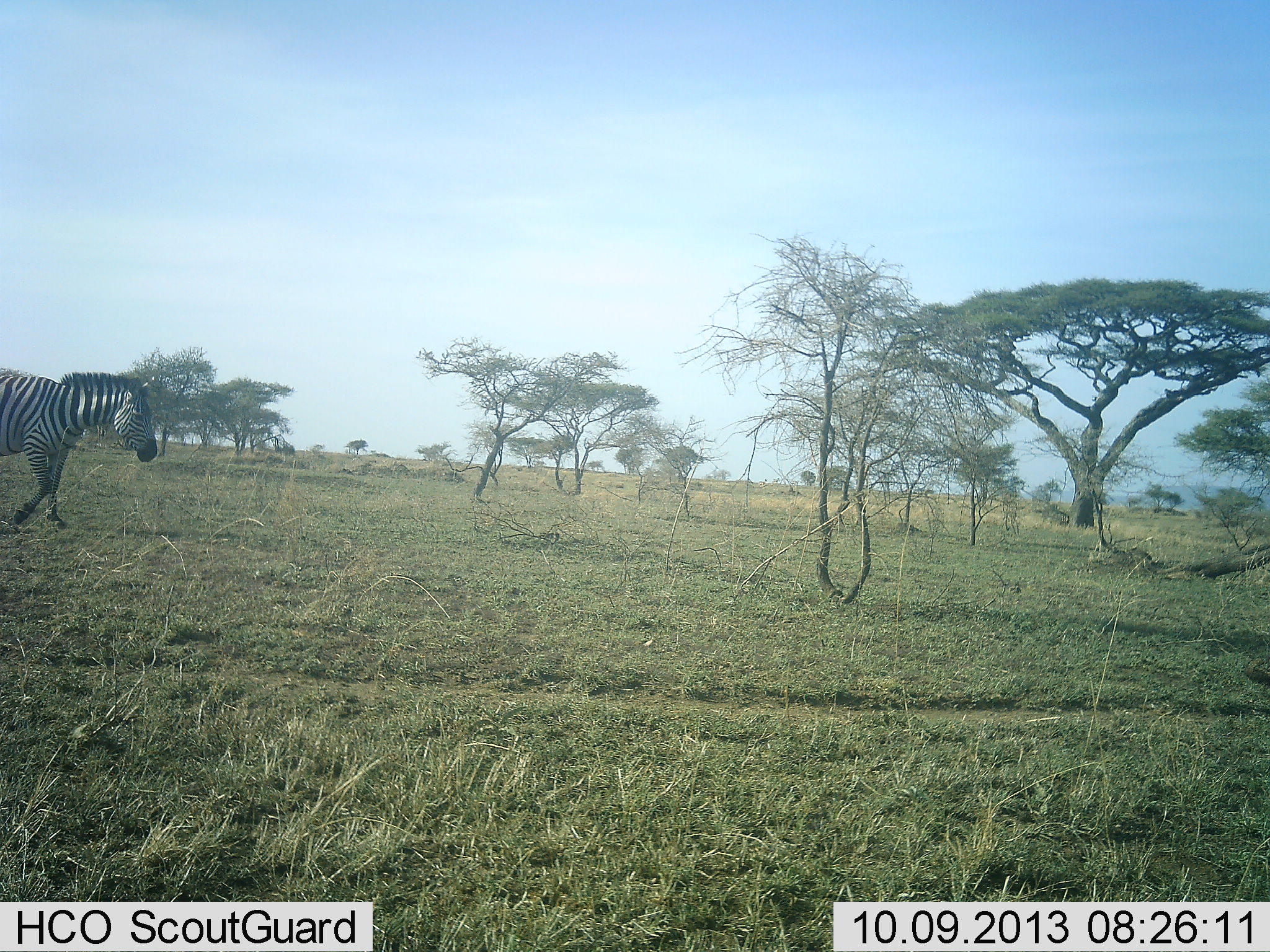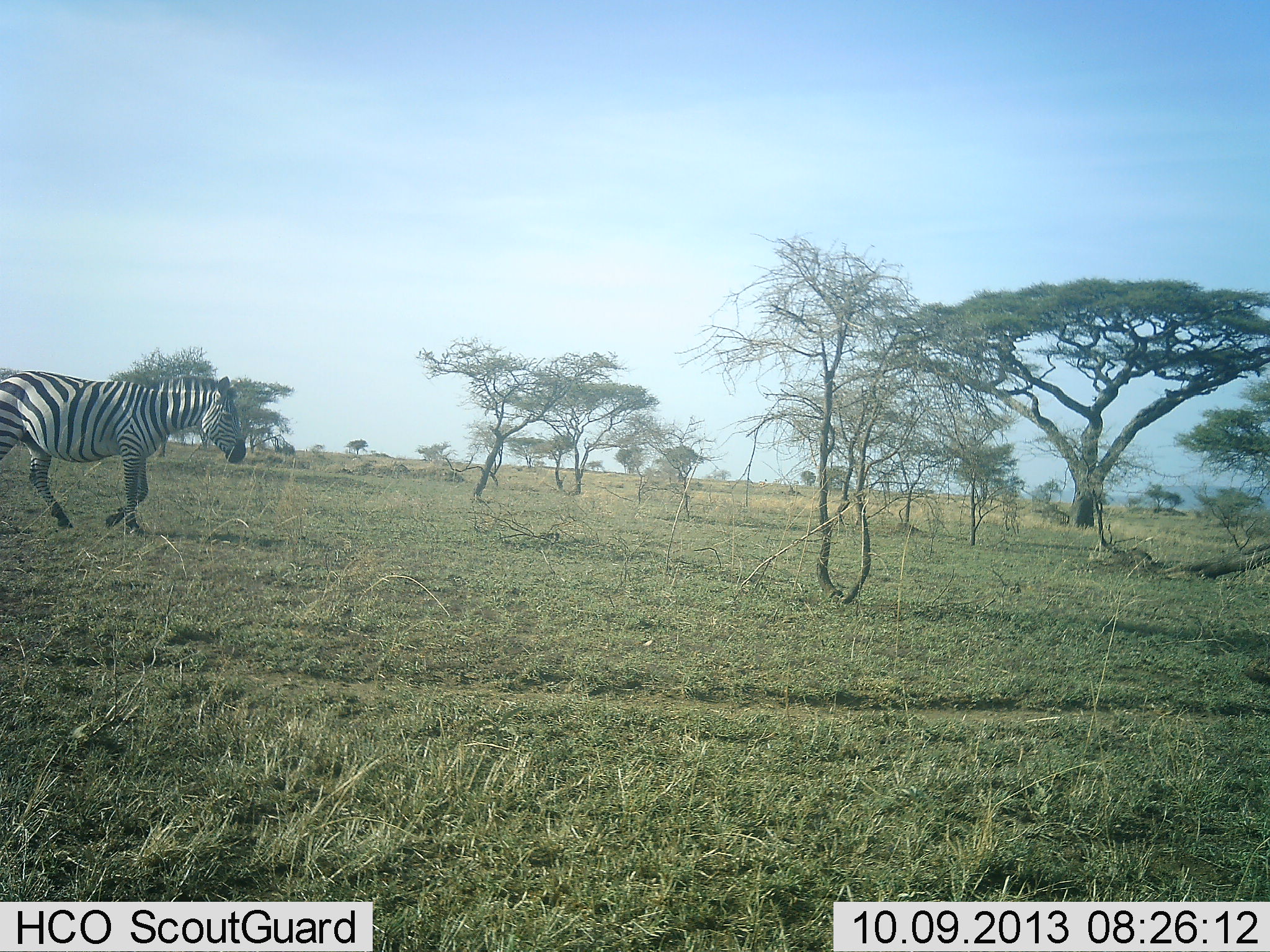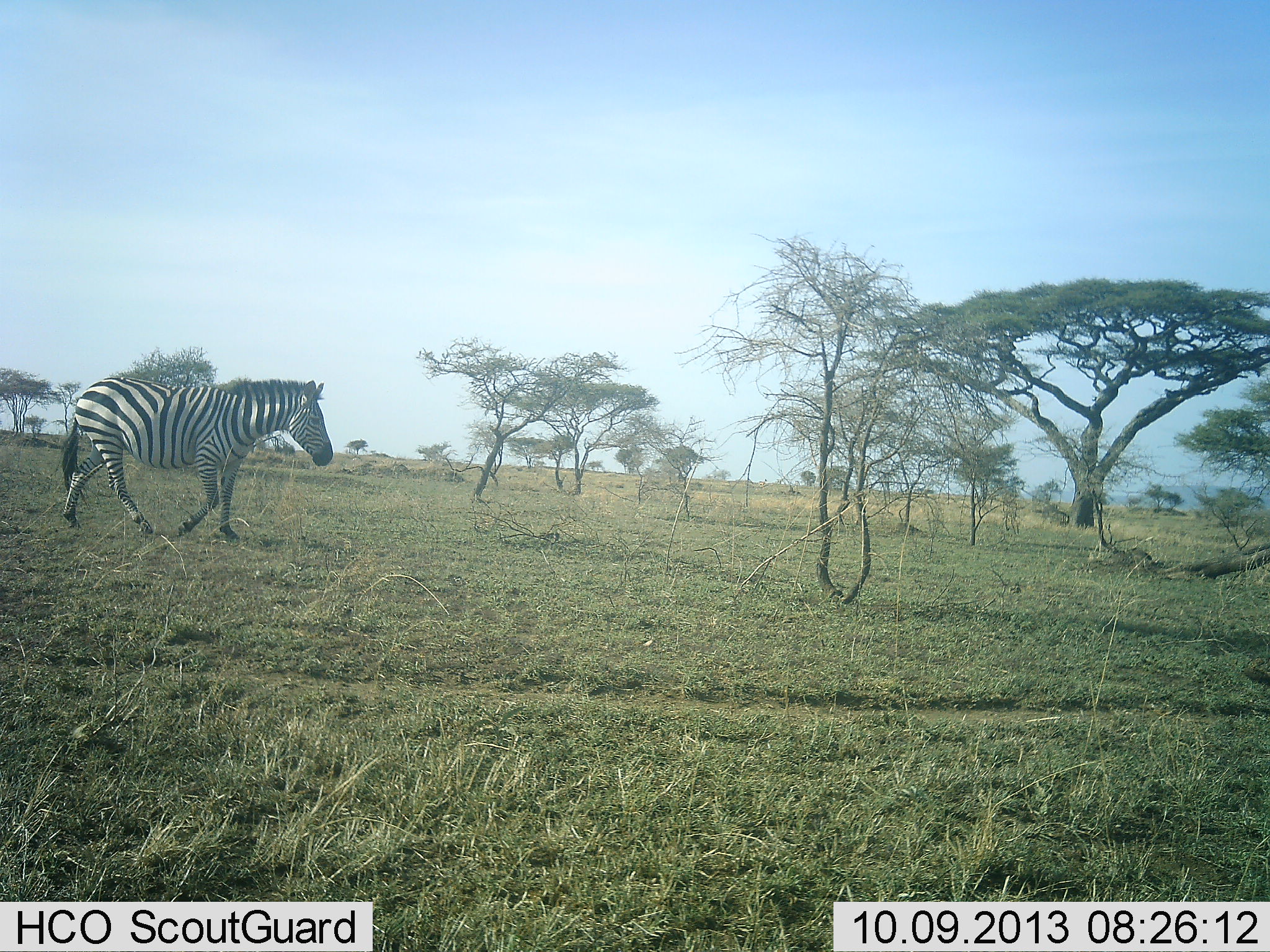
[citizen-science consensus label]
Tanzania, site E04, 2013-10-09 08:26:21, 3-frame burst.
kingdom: Animalia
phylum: Chordata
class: Mammalia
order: Perissodactyla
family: Equidae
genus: Equus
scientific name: Equus quagga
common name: plains zebra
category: zebra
Zebra (plains zebra) (Equus quagga), count 1. Behavior (volunteer vote fractions): standing 0%, resting 0%, moving 100%, interacting 0%. Young present (vote fraction): 0%. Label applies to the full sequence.